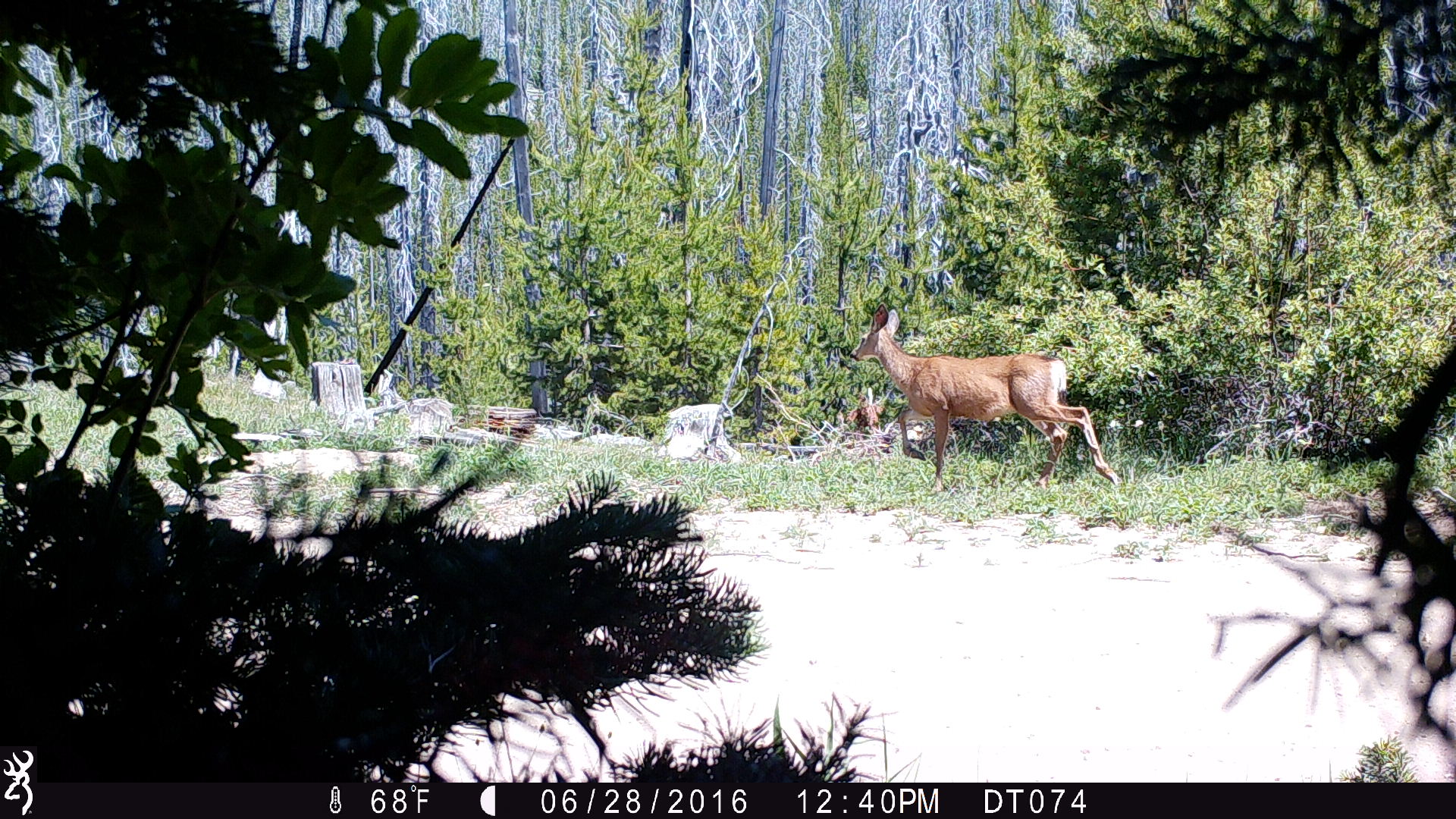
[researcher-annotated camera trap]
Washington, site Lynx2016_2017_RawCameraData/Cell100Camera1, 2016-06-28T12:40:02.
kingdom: Animalia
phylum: Chordata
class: Mammalia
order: Artiodactyla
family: Cervidae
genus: Odocoileus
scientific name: Odocoileus hemionus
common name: mule deer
Odocoileus hemionus (mule deer). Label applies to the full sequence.